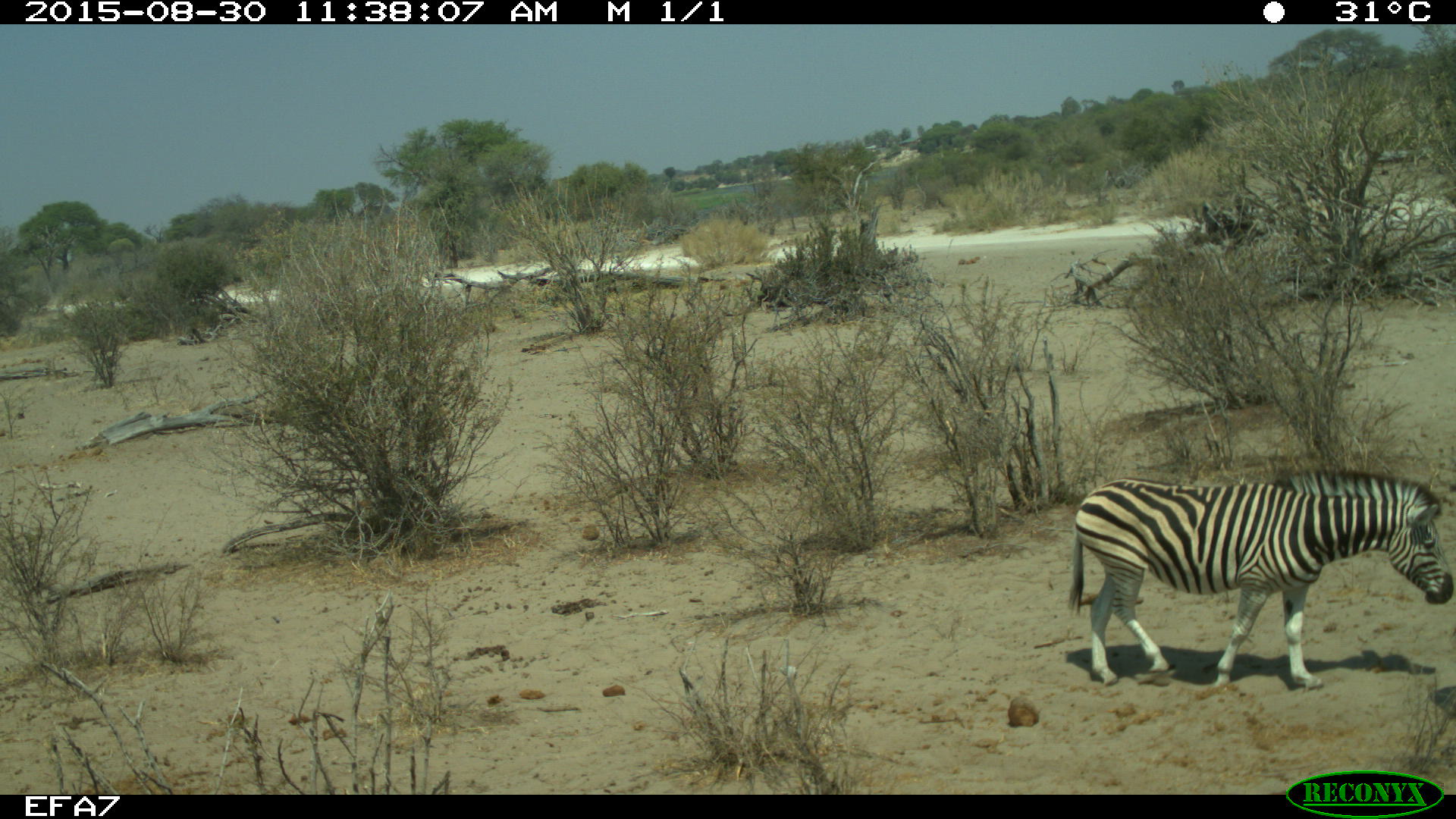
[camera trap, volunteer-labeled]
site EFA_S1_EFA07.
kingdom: Animalia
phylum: Chordata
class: Mammalia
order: Perissodactyla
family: Equidae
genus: Equus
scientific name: Equus quagga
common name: plains zebra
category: zebraplains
Zebraplains (plains zebra) (Equus quagga), count 1. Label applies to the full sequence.